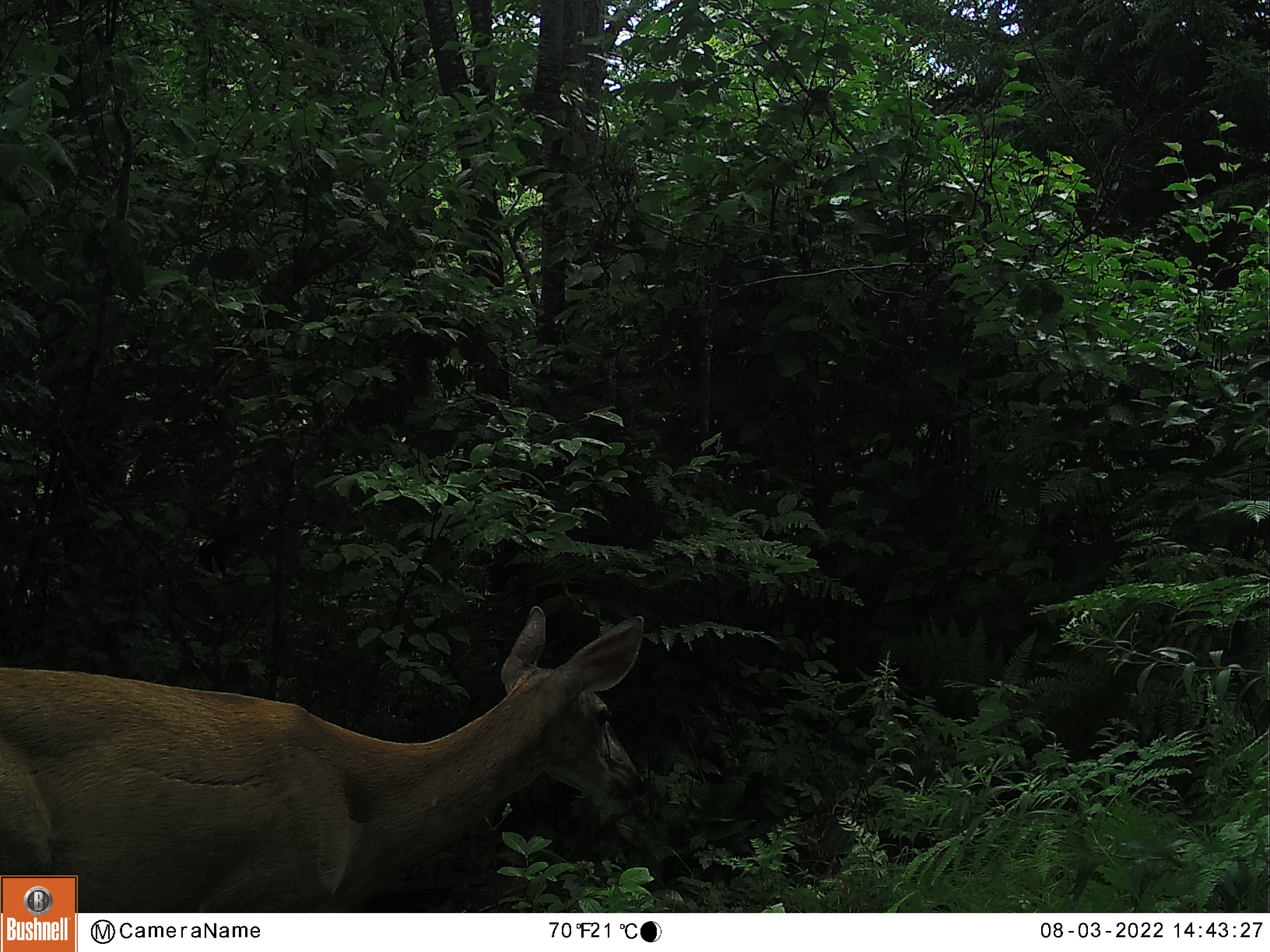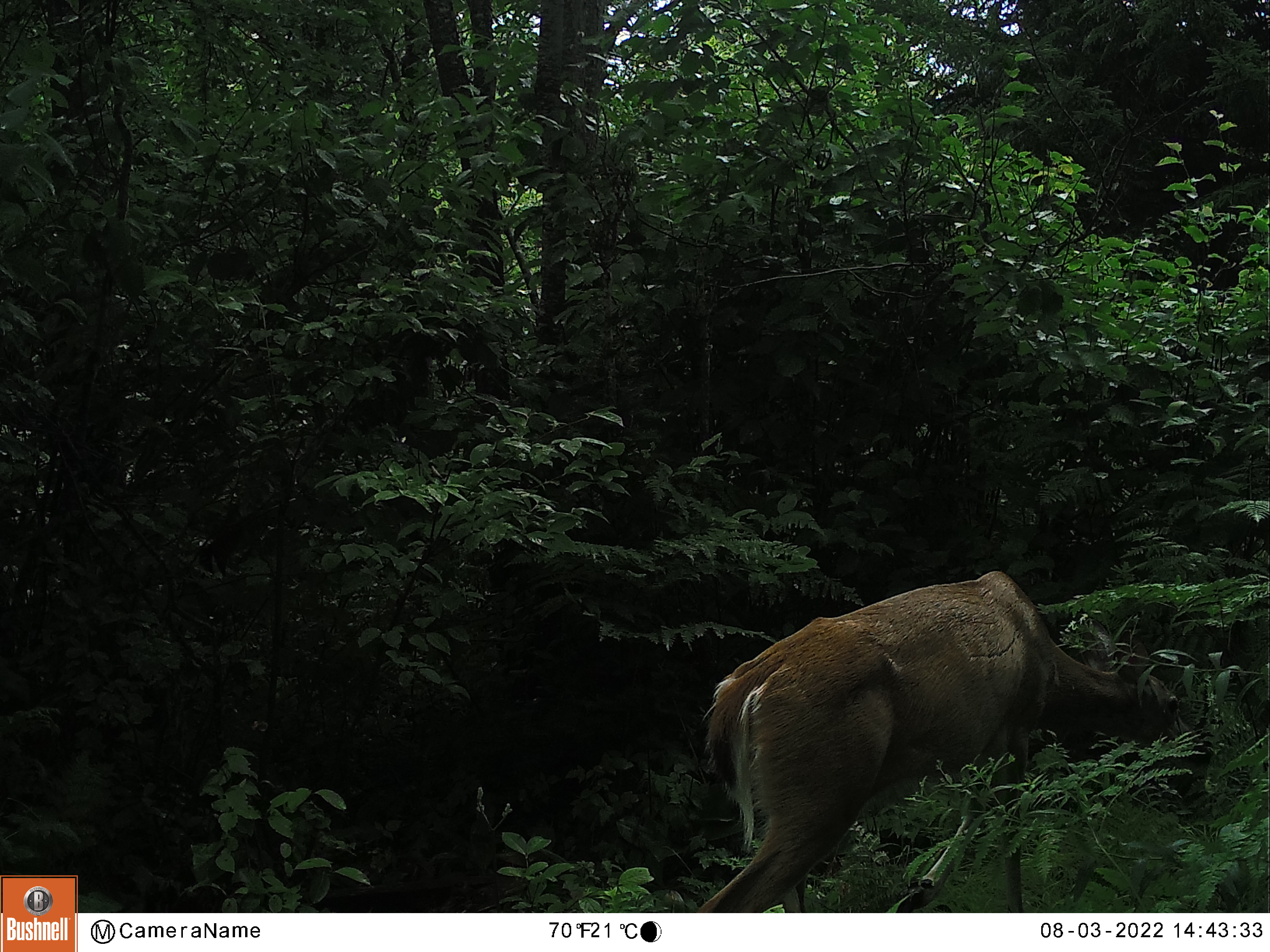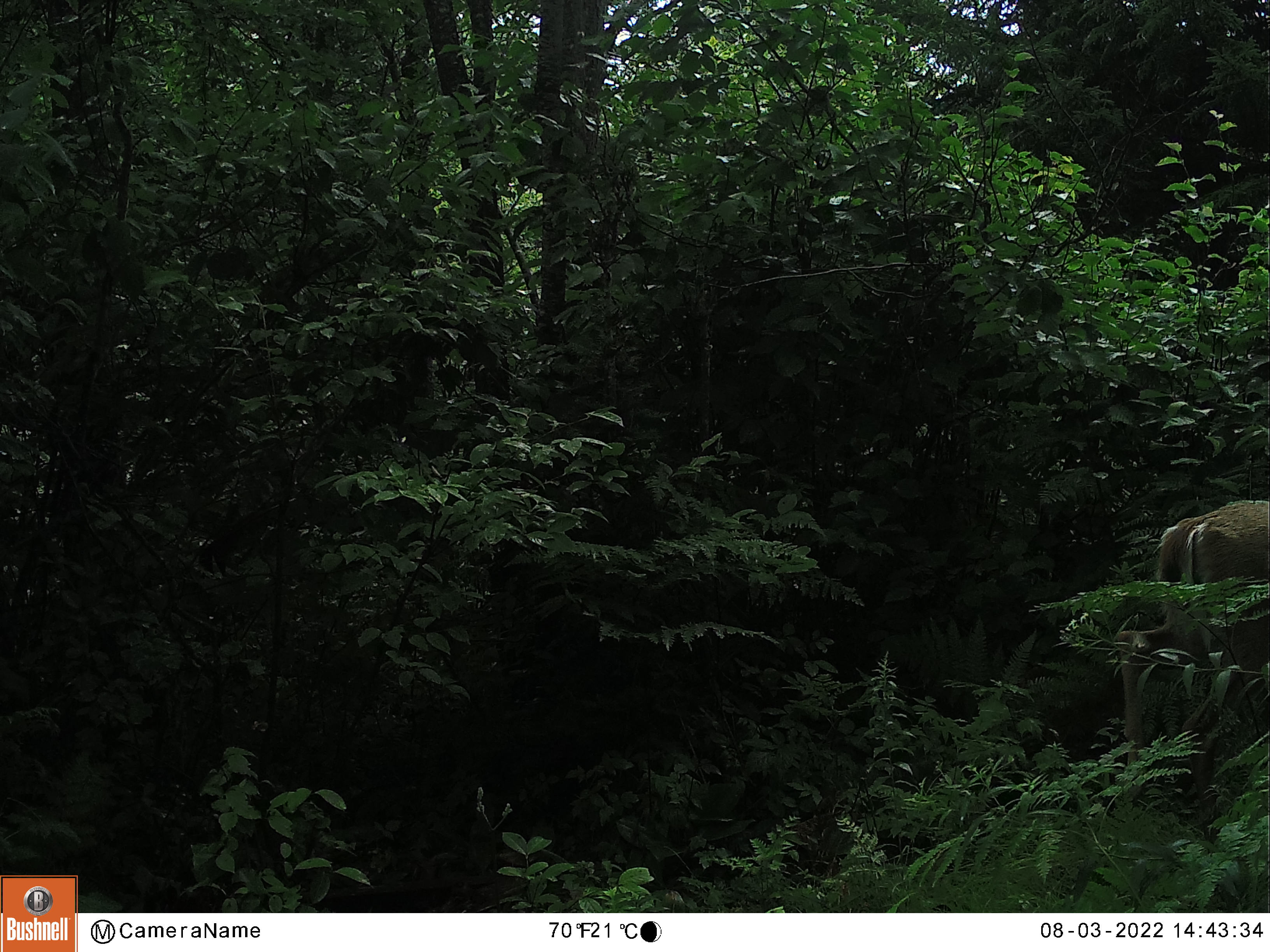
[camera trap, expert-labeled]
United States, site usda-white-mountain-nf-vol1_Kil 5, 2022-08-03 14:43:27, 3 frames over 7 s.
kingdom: Animalia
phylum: Chordata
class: Mammalia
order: Artiodactyla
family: Cervidae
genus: Odocoileus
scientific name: Odocoileus virginianus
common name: white-tailed deer